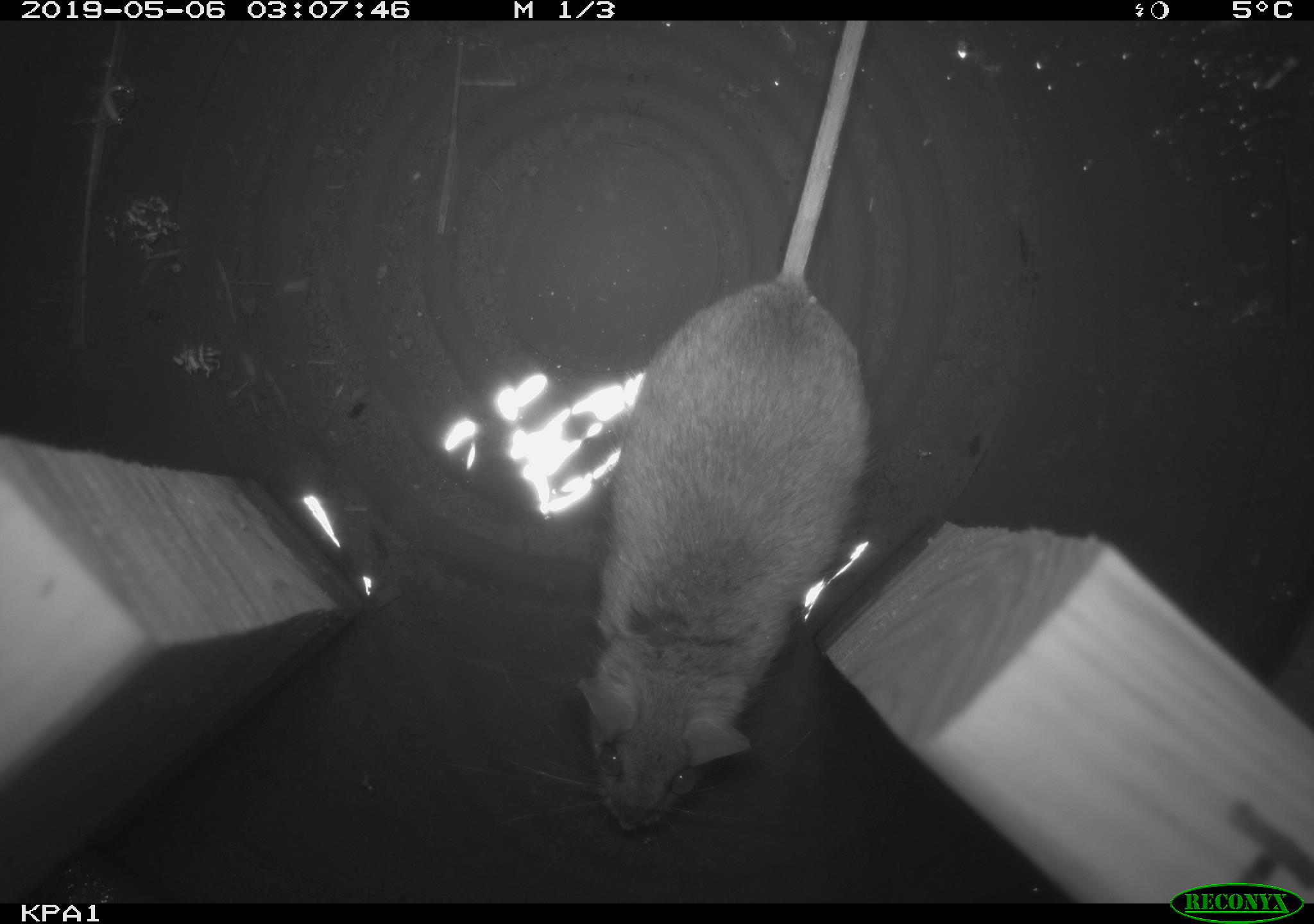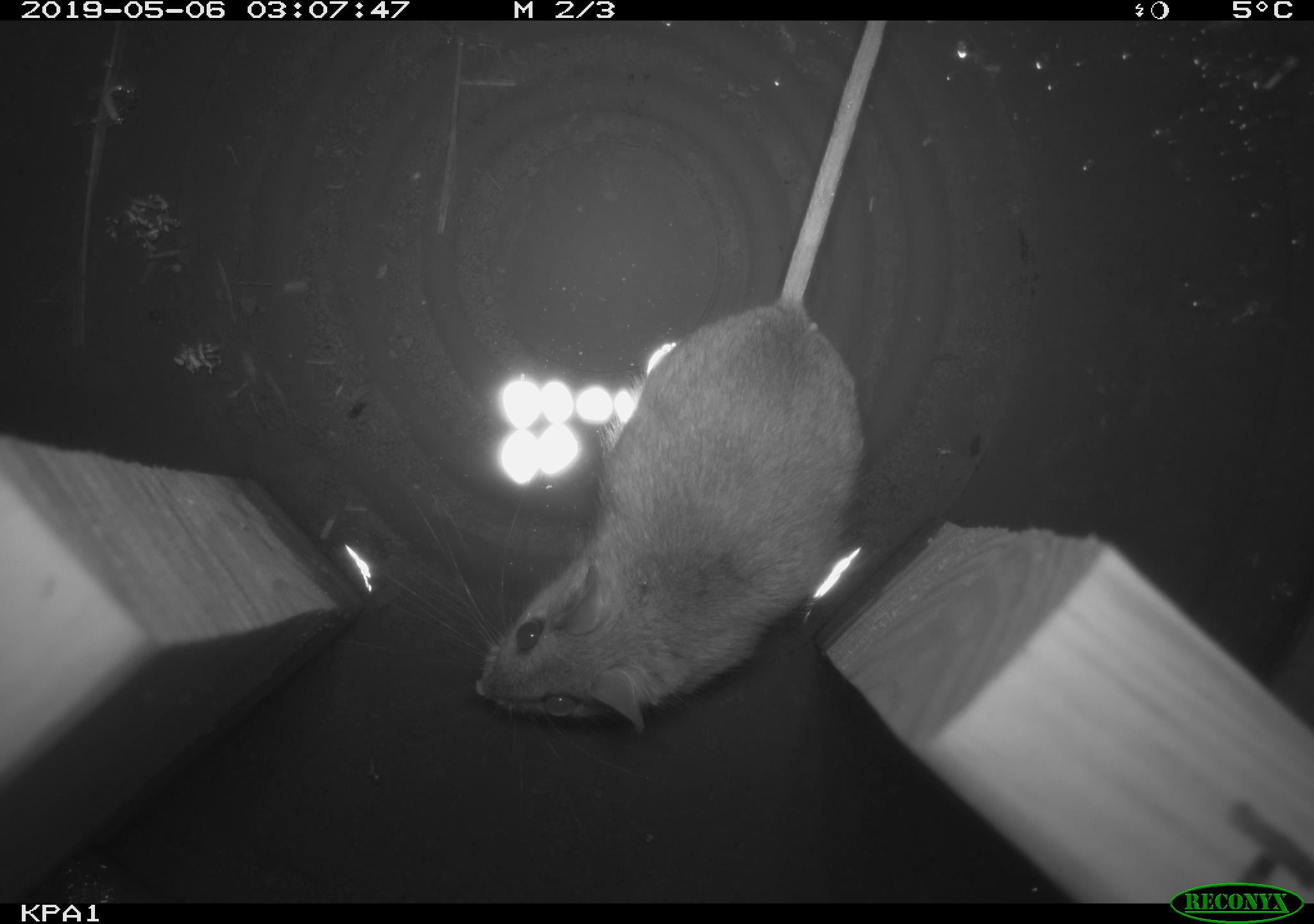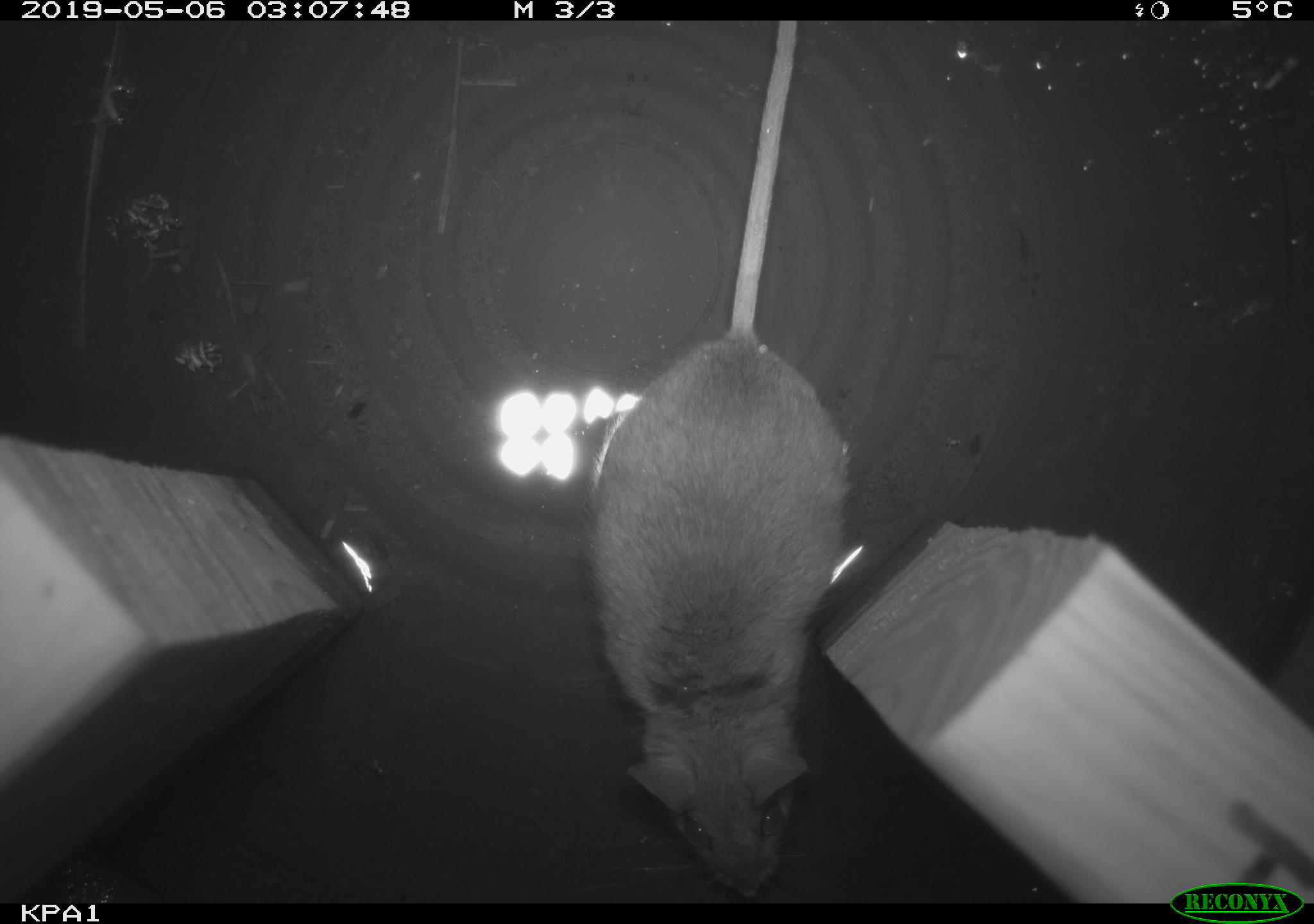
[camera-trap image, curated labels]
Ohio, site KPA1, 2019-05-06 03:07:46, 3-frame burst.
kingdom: Animalia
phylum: Chordata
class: Mammalia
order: Rodentia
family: Cricetidae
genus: Peromyscus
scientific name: Peromyscus leucopus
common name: white-footed mouse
White-footed mouse (Peromyscus leucopus).